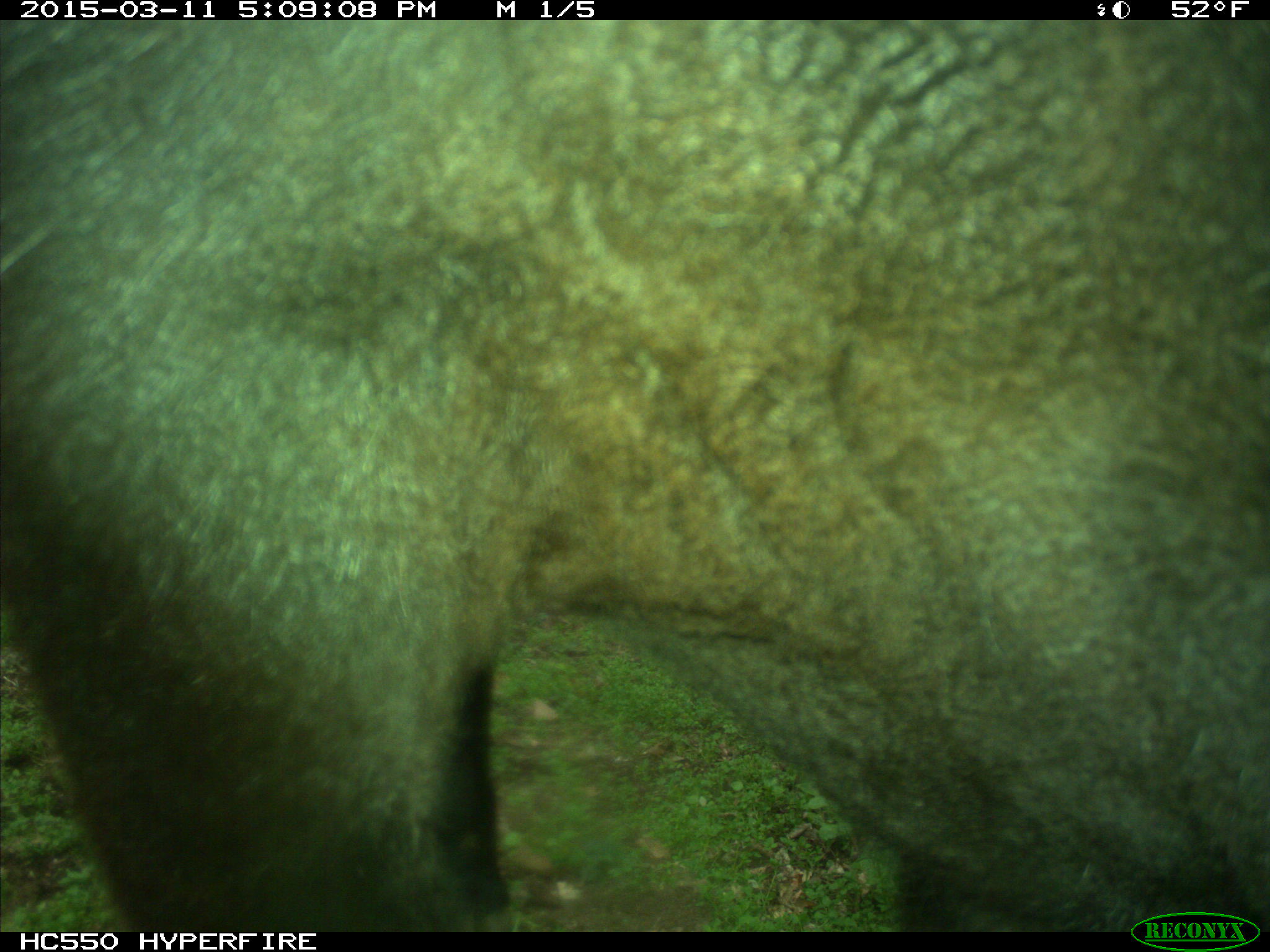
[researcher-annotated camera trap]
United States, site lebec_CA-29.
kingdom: Animalia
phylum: Chordata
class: Mammalia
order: Artiodactyla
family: Bovidae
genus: Bos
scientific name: Bos taurus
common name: domestic cow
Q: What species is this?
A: Bos taurus (domestic cow).